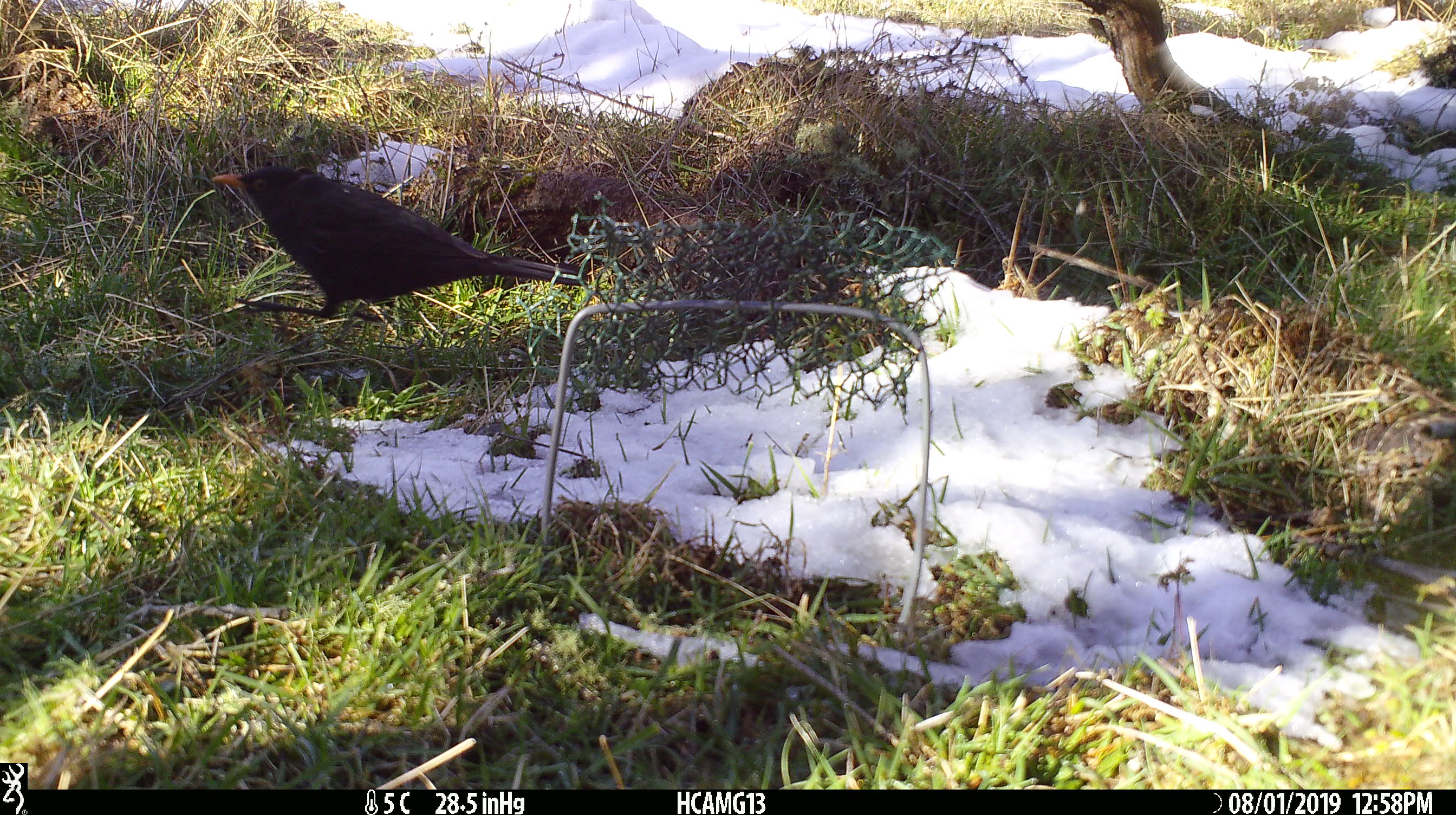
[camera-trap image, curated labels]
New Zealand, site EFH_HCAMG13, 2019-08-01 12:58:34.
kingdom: Animalia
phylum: Chordata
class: Aves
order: Passeriformes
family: Turdidae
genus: Turdus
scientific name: Turdus merula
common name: eurasian blackbird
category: blackbird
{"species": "blackbird (eurasian blackbird) (Turdus merula)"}